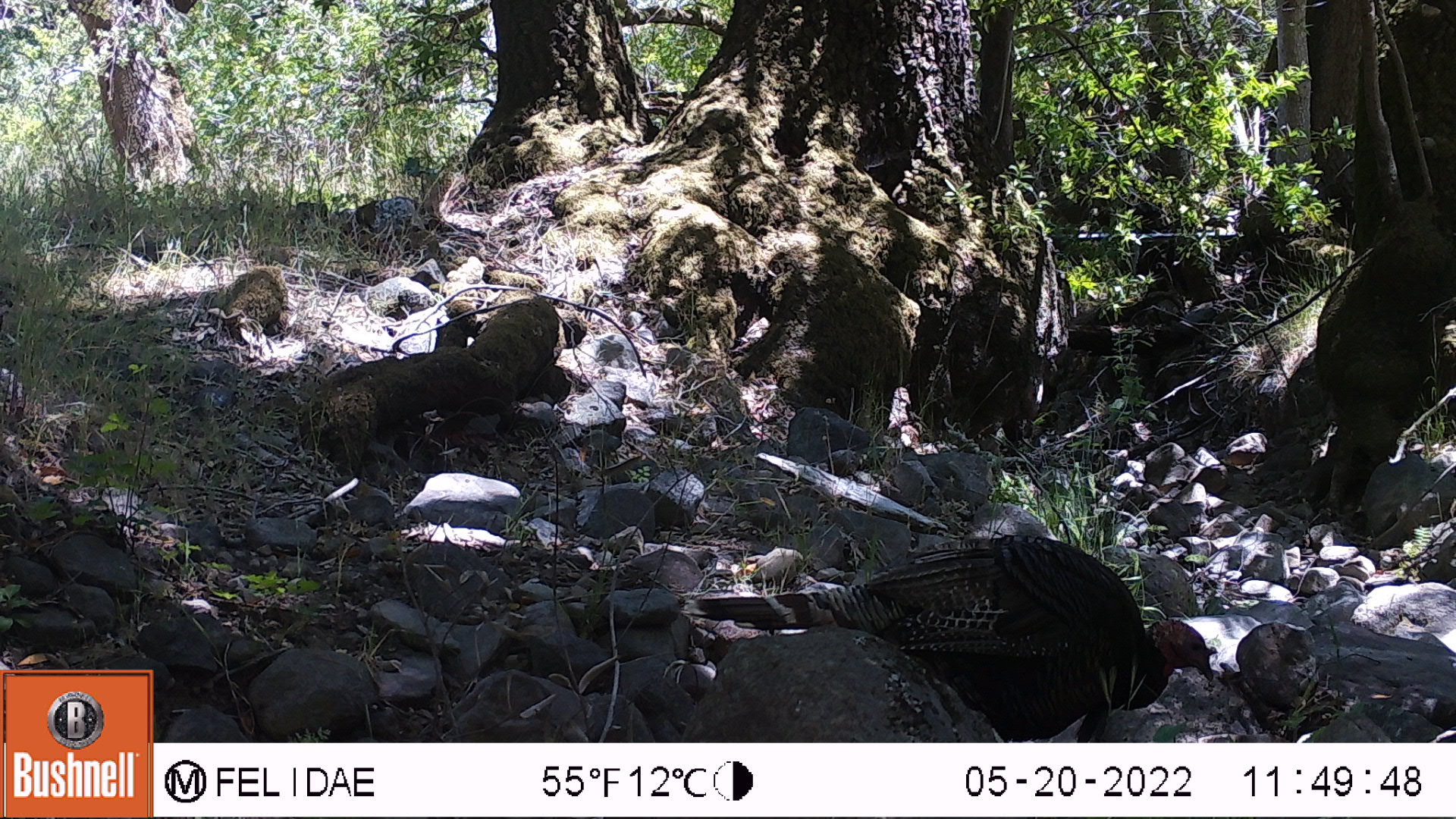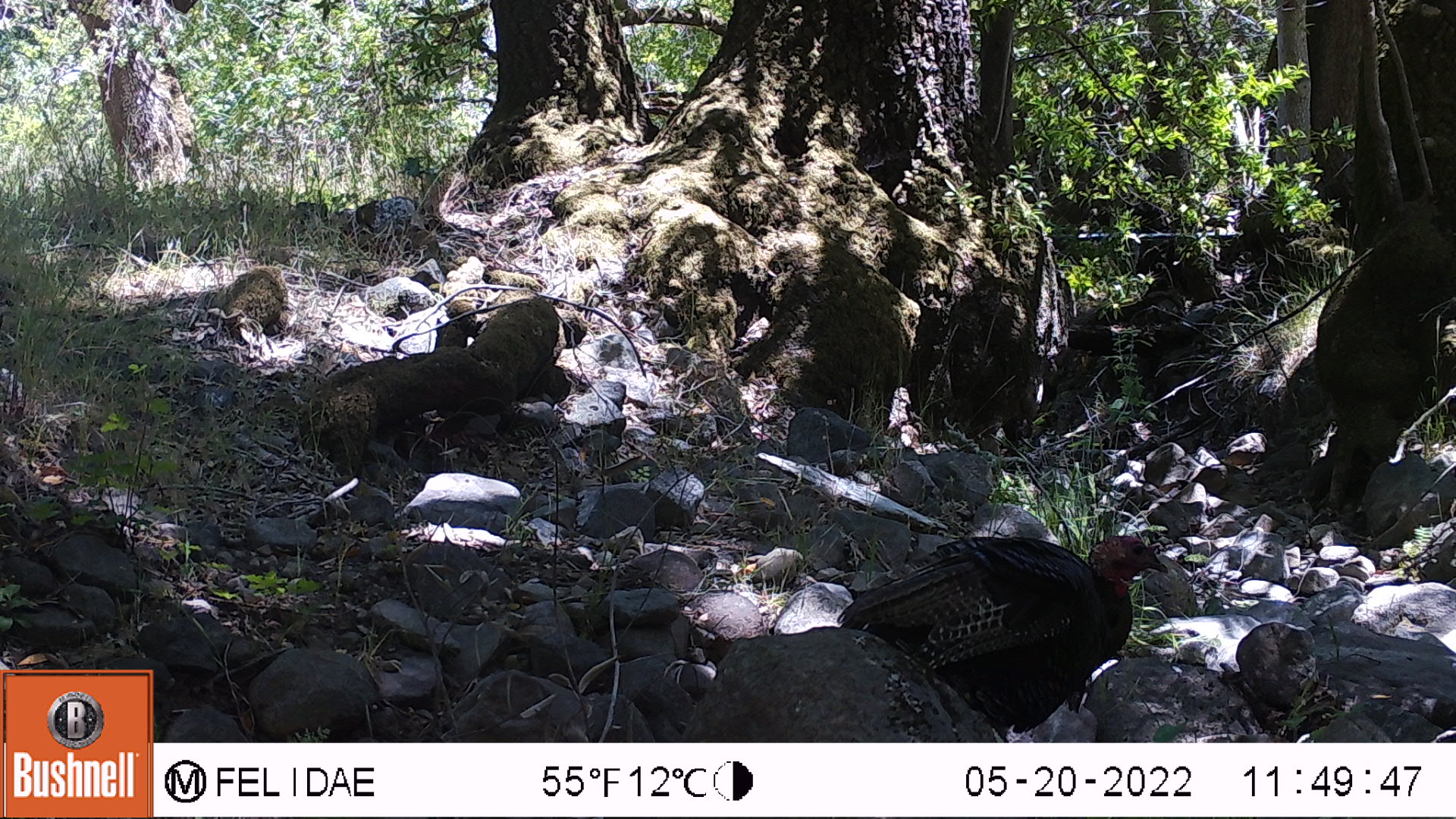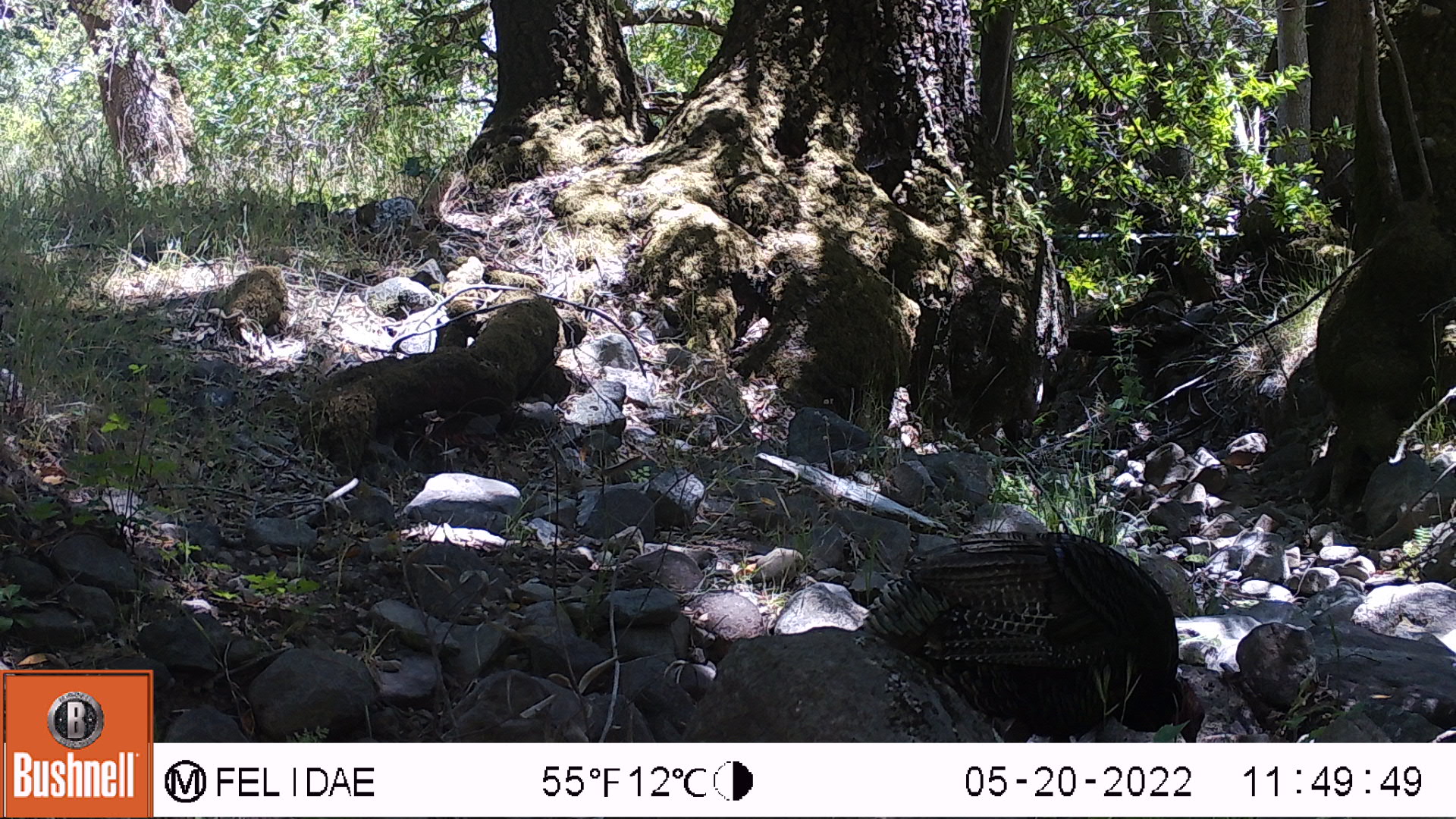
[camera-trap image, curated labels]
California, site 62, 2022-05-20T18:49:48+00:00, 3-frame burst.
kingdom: Animalia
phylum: Chordata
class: Aves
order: Galliformes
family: Phasianidae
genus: Meleagris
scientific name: Meleagris gallopavo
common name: turkey